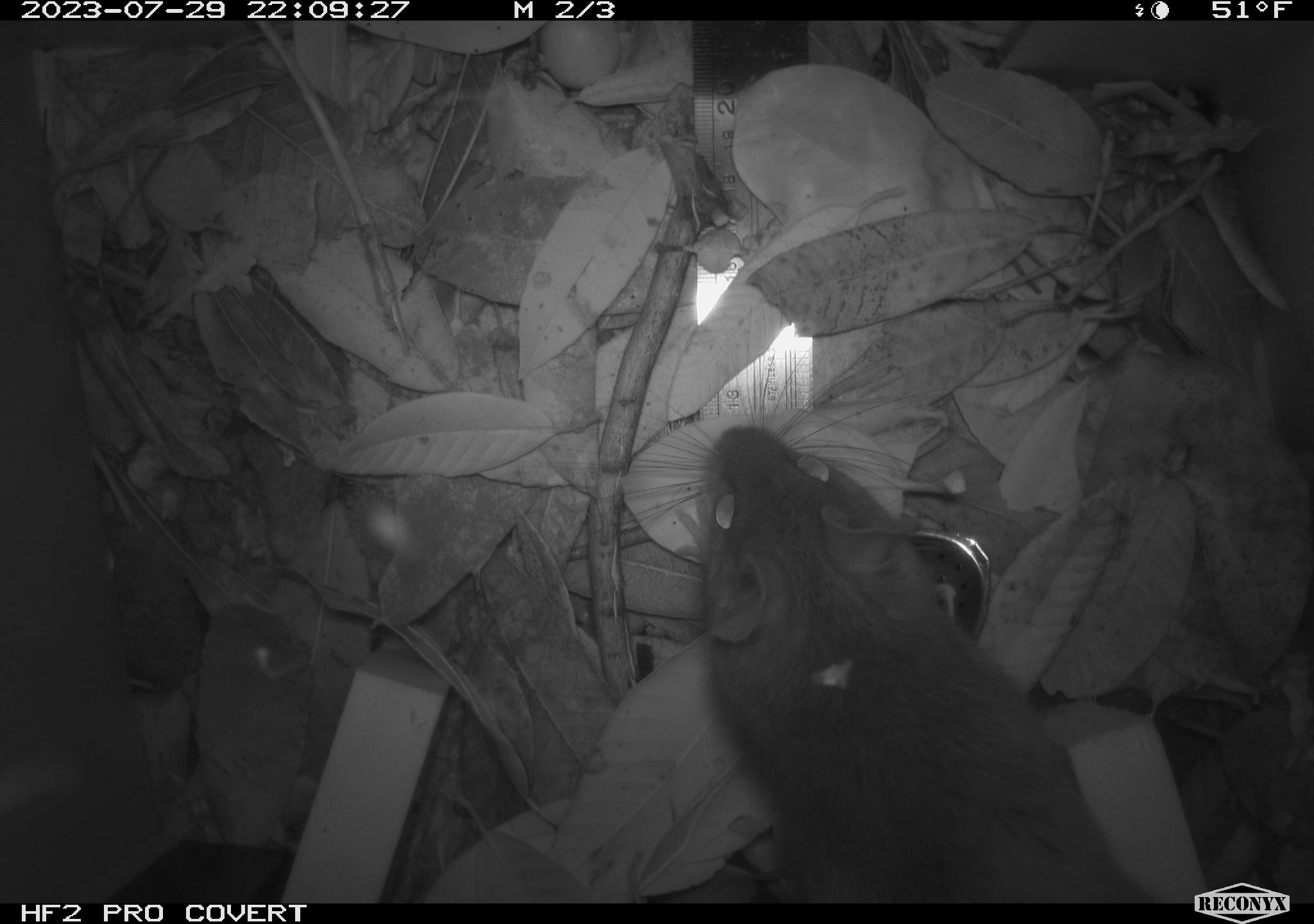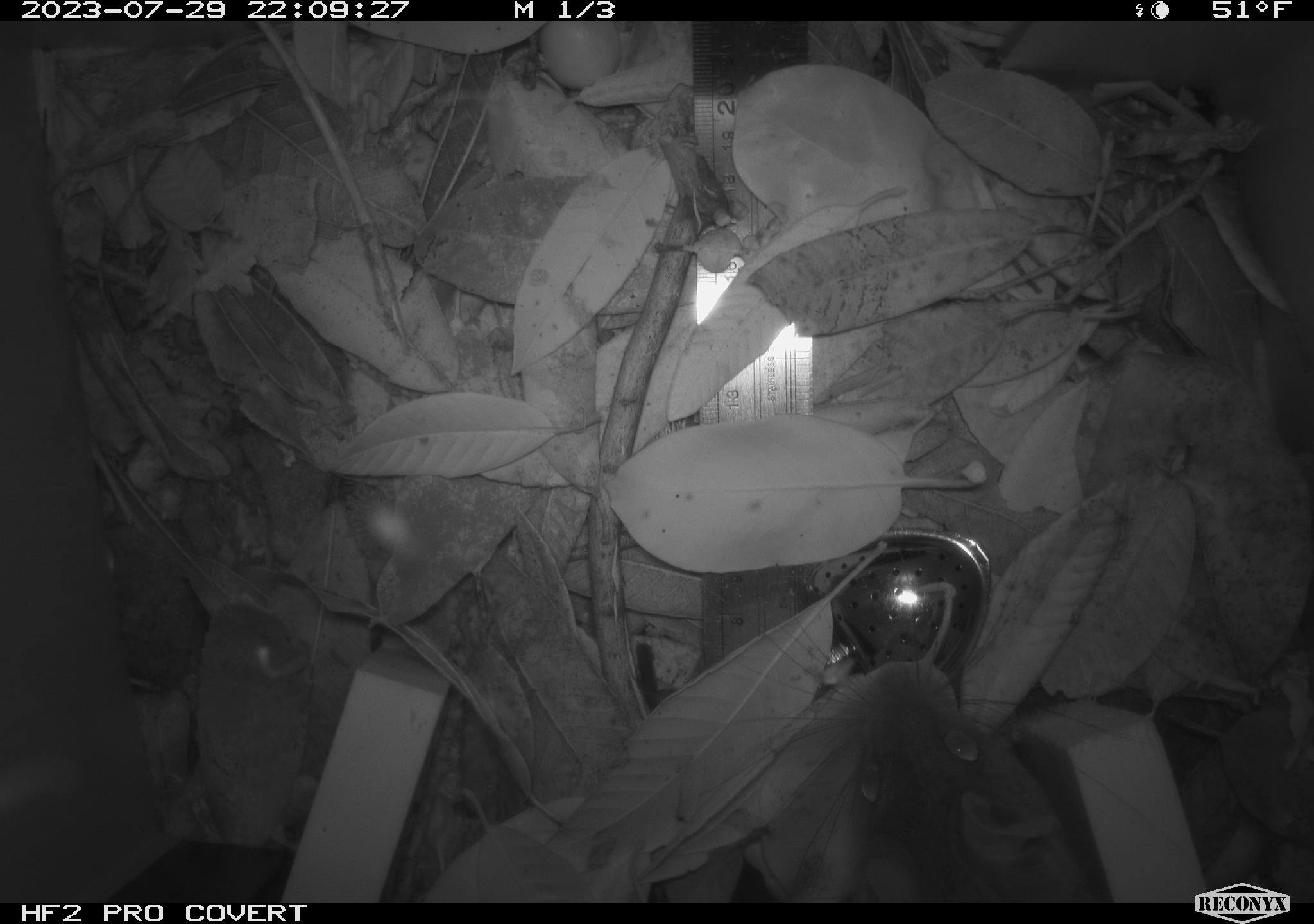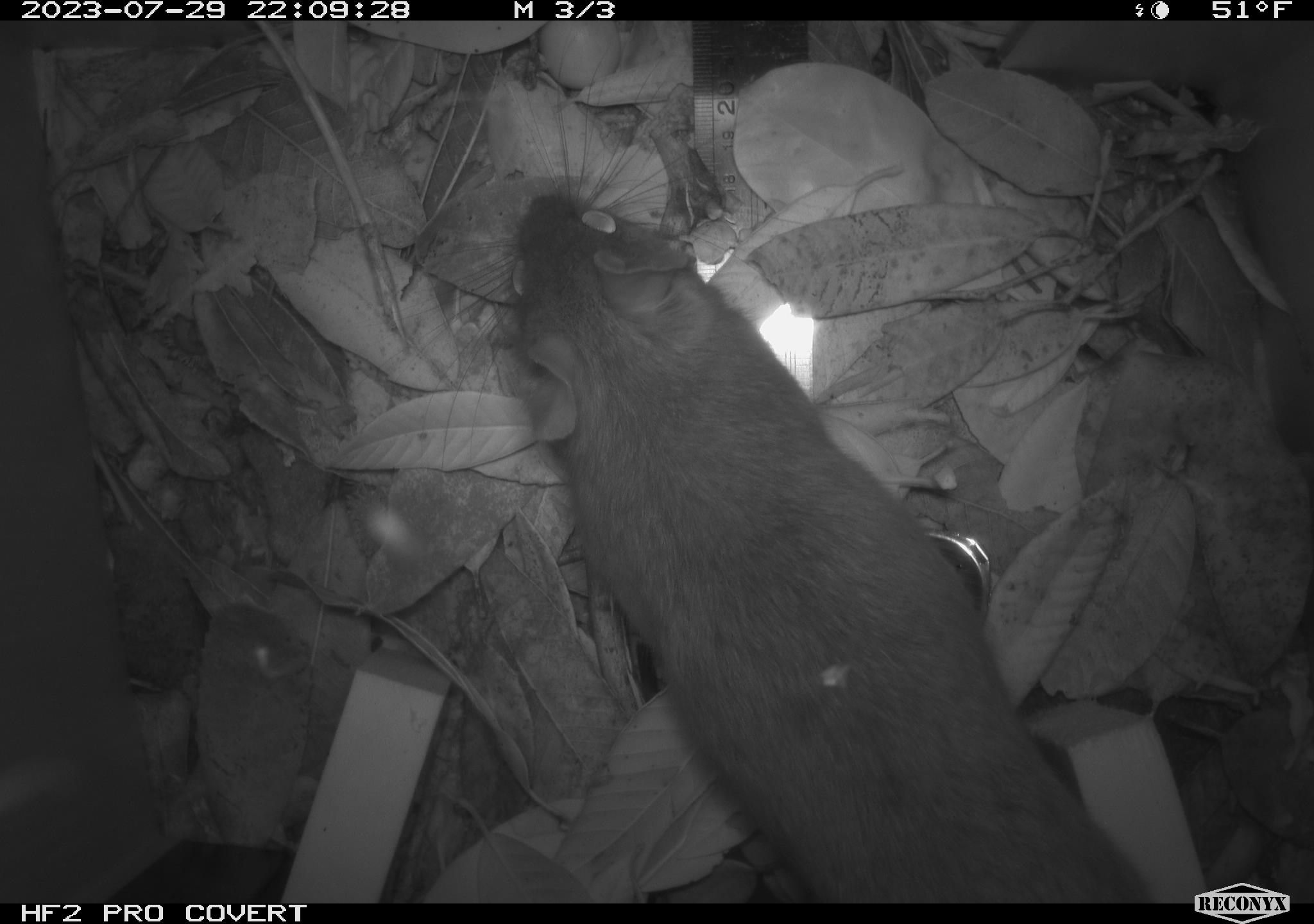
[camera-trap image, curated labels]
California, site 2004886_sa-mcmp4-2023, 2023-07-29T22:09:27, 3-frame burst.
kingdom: Animalia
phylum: Chordata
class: Mammalia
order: Rodentia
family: Cricetidae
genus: Neotoma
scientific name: Neotoma fuscipes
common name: dusky-footed woodrat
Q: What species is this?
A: Dusky-footed woodrat (Neotoma fuscipes).